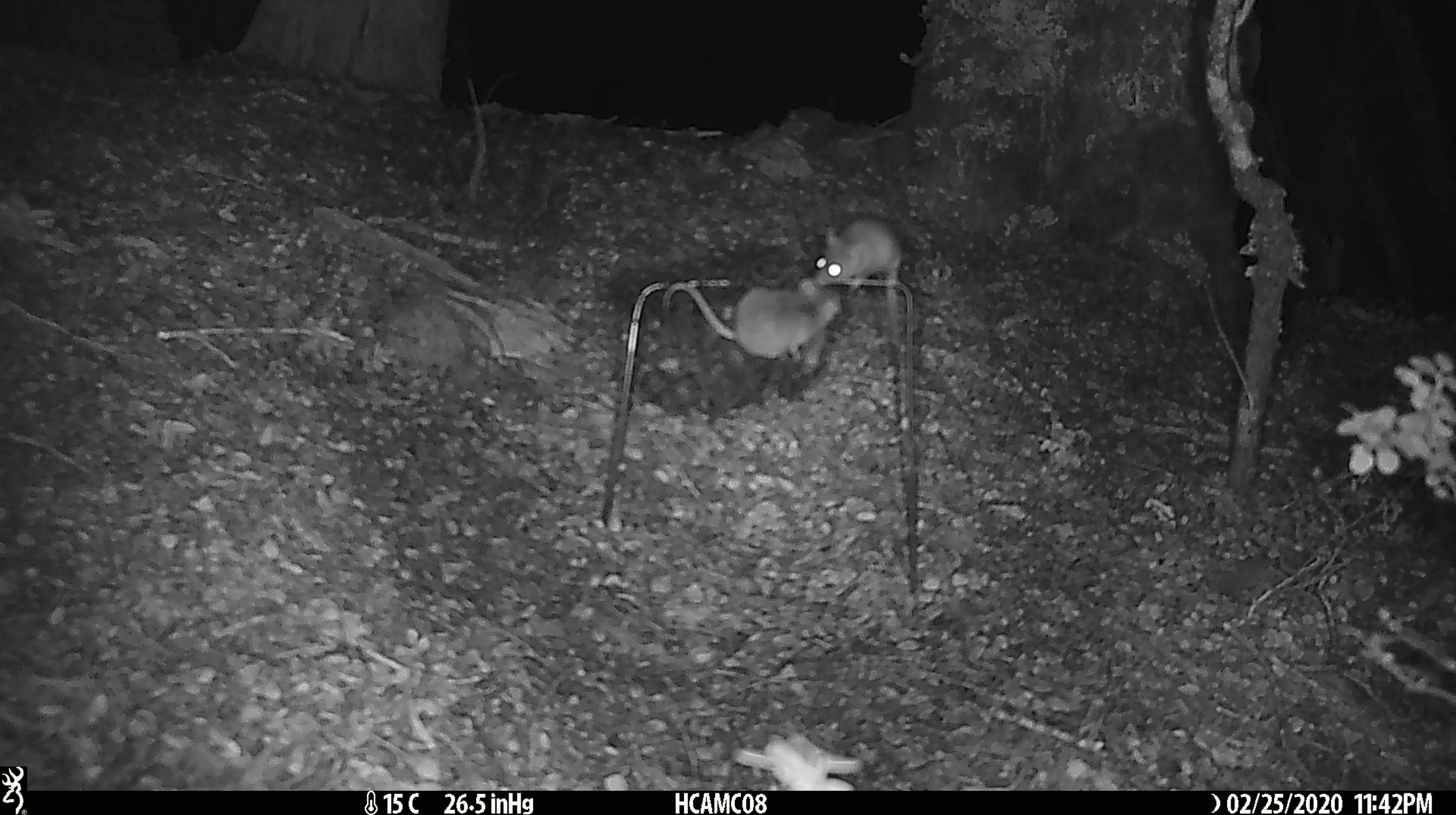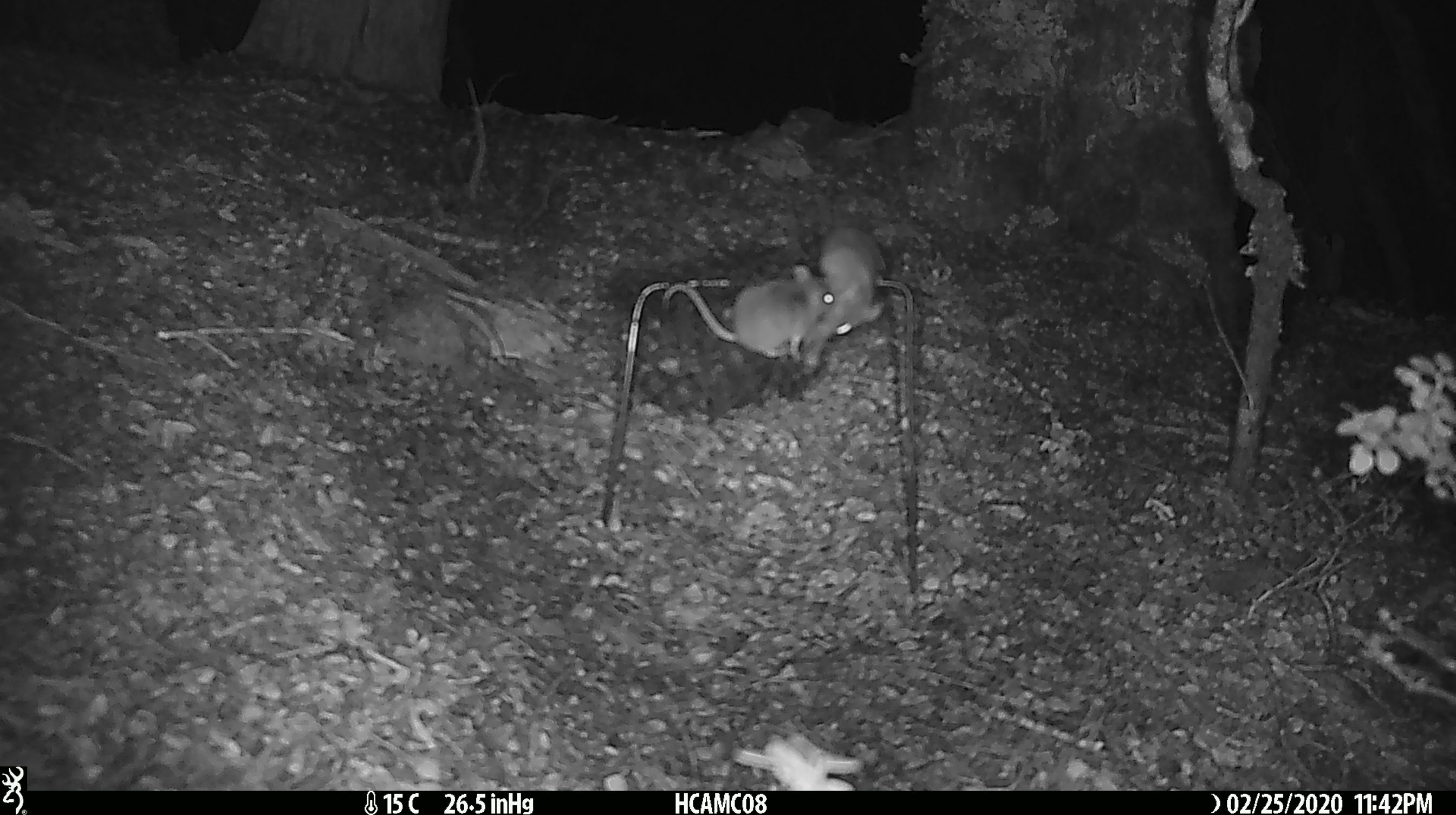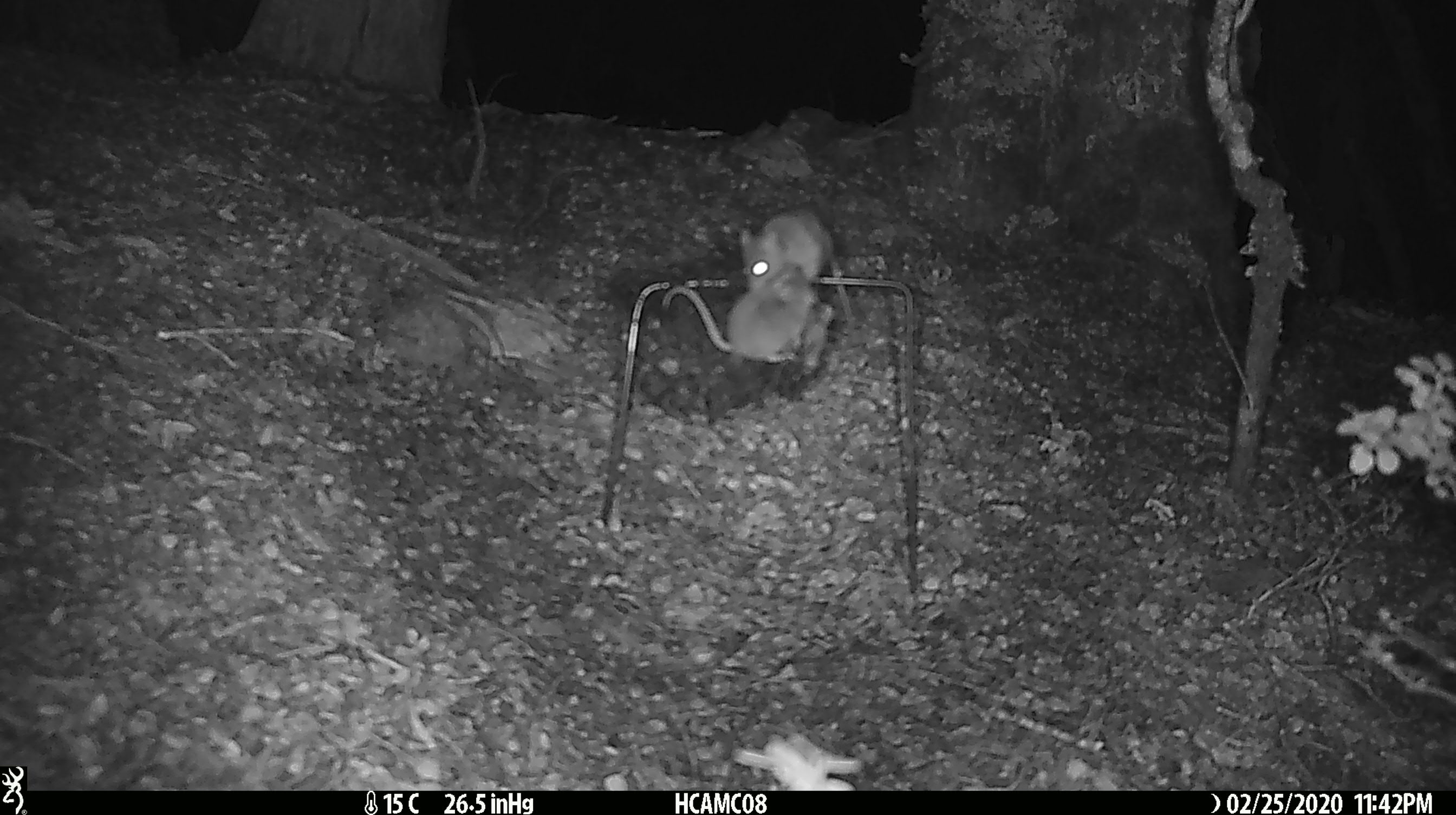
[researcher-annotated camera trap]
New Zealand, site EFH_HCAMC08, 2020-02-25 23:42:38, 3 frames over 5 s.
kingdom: Animalia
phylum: Chordata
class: Mammalia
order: Rodentia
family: Muridae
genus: Mus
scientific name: Mus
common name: mouse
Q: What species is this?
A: Mouse (Mus).